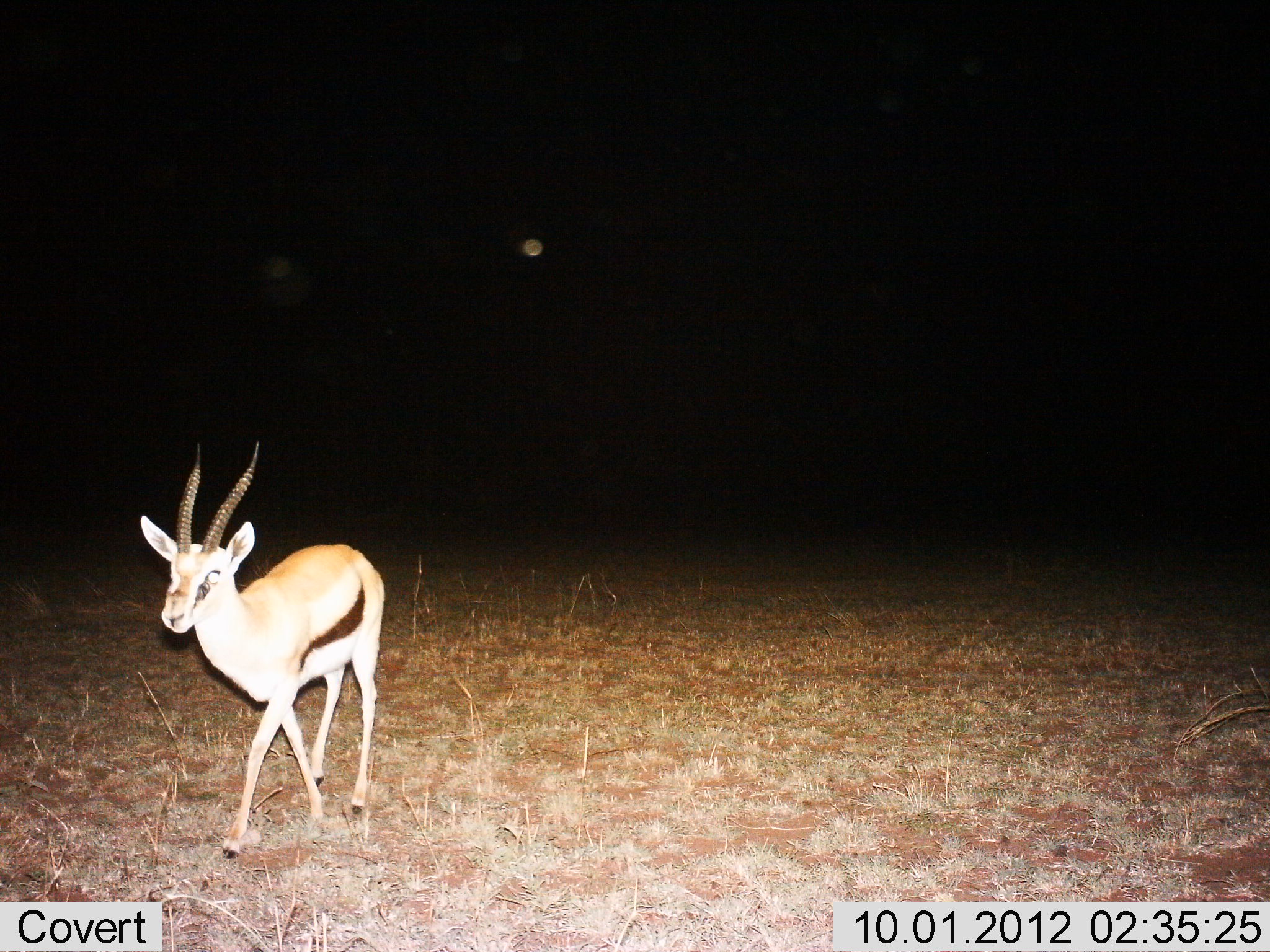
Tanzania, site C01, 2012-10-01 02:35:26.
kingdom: Animalia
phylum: Chordata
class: Mammalia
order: Artiodactyla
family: Bovidae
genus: Eudorcas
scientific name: Eudorcas thomsonii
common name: thomson's gazelle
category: gazellethomsons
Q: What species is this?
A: Gazellethomsons (thomson's gazelle) (Eudorcas thomsonii).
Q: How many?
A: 1.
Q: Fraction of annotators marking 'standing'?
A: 10%.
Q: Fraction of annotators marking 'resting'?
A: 0%.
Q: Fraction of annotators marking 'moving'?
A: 90%.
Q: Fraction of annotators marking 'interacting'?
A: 0%.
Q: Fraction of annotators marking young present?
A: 0%.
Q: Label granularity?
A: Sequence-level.